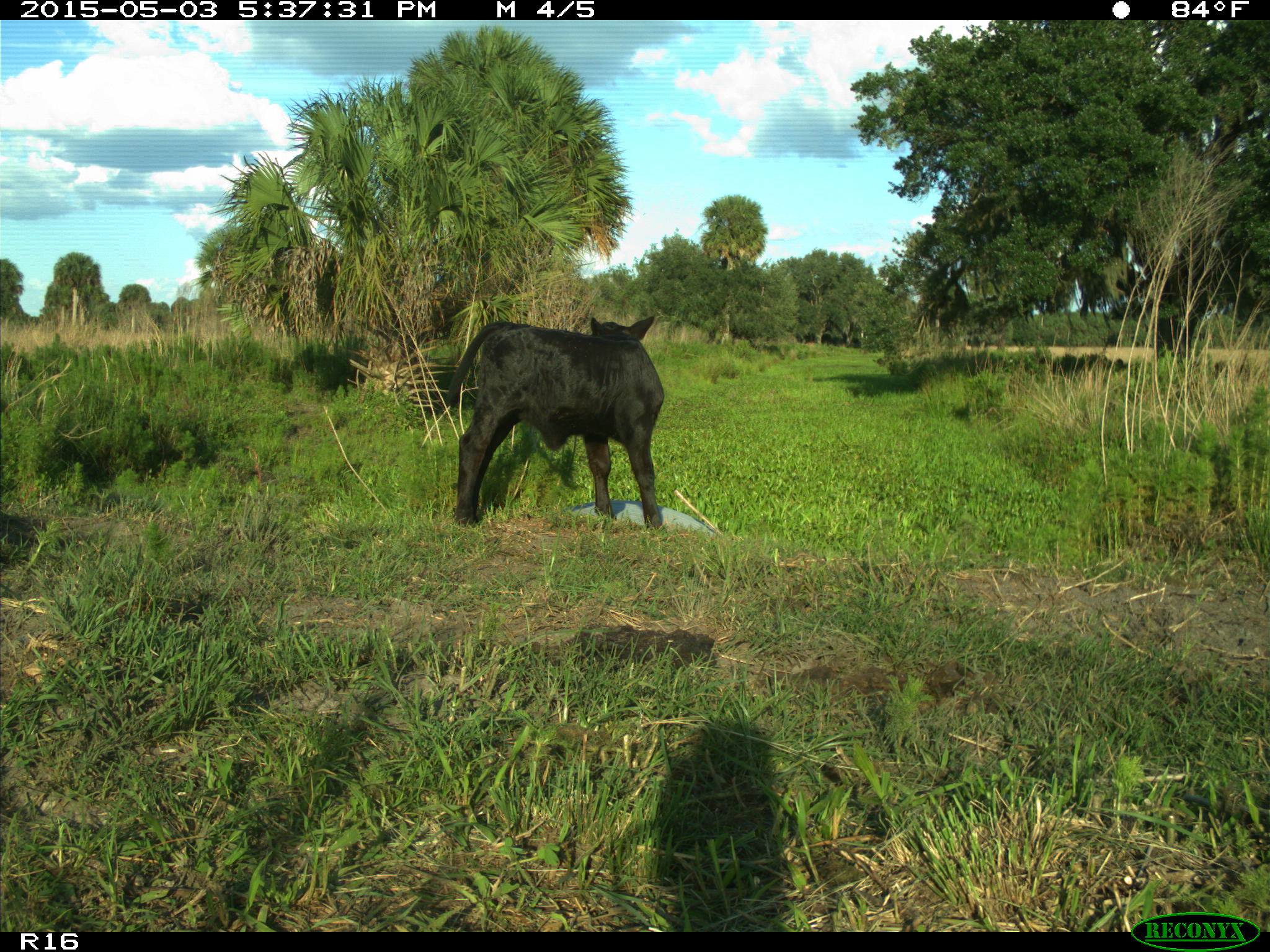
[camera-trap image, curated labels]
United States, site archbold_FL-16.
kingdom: Animalia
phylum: Chordata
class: Mammalia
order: Artiodactyla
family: Bovidae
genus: Bos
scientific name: Bos taurus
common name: domestic cow